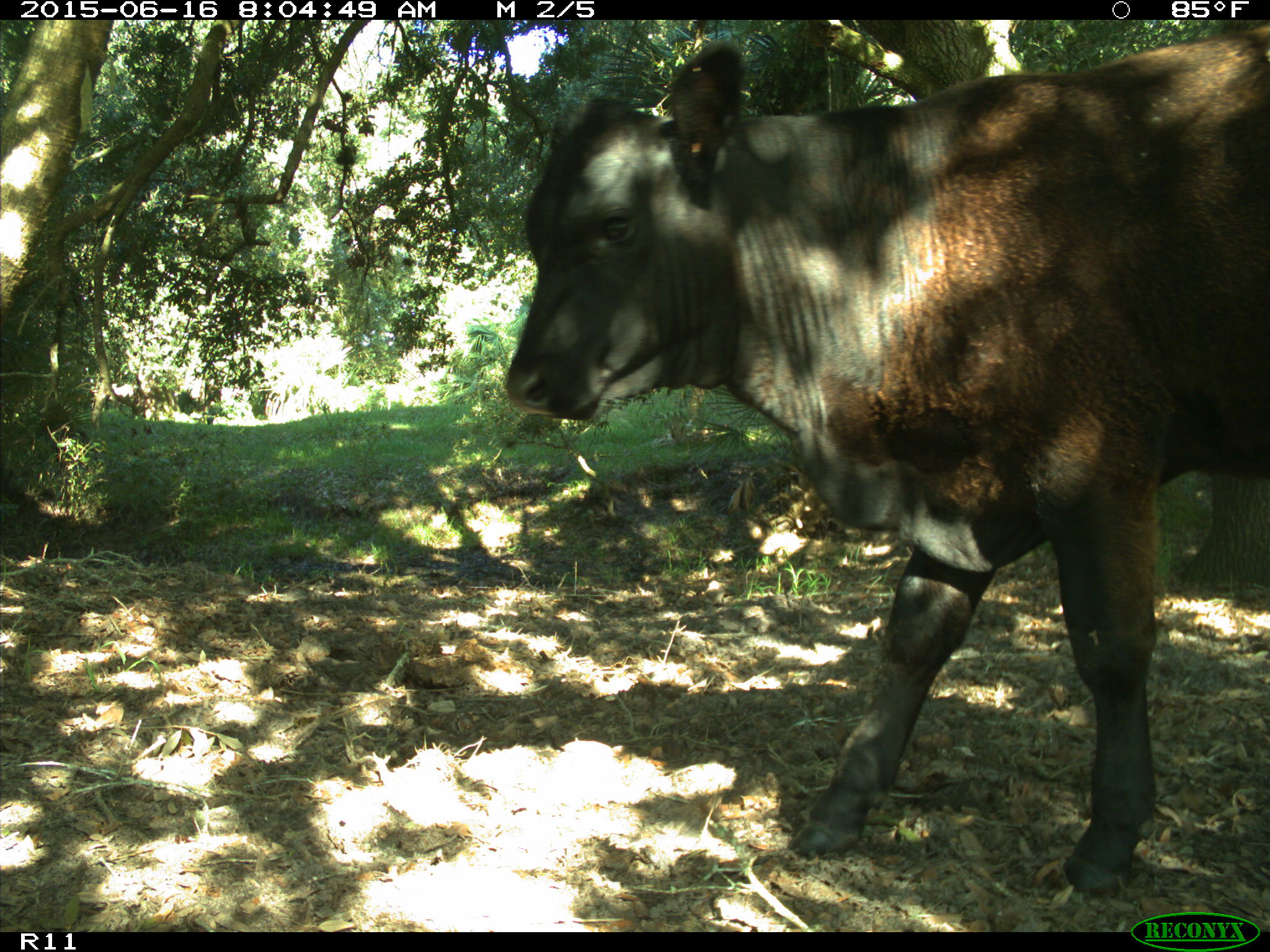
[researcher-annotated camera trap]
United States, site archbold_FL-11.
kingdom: Animalia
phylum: Chordata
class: Mammalia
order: Artiodactyla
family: Bovidae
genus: Bos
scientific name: Bos taurus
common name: domestic cow